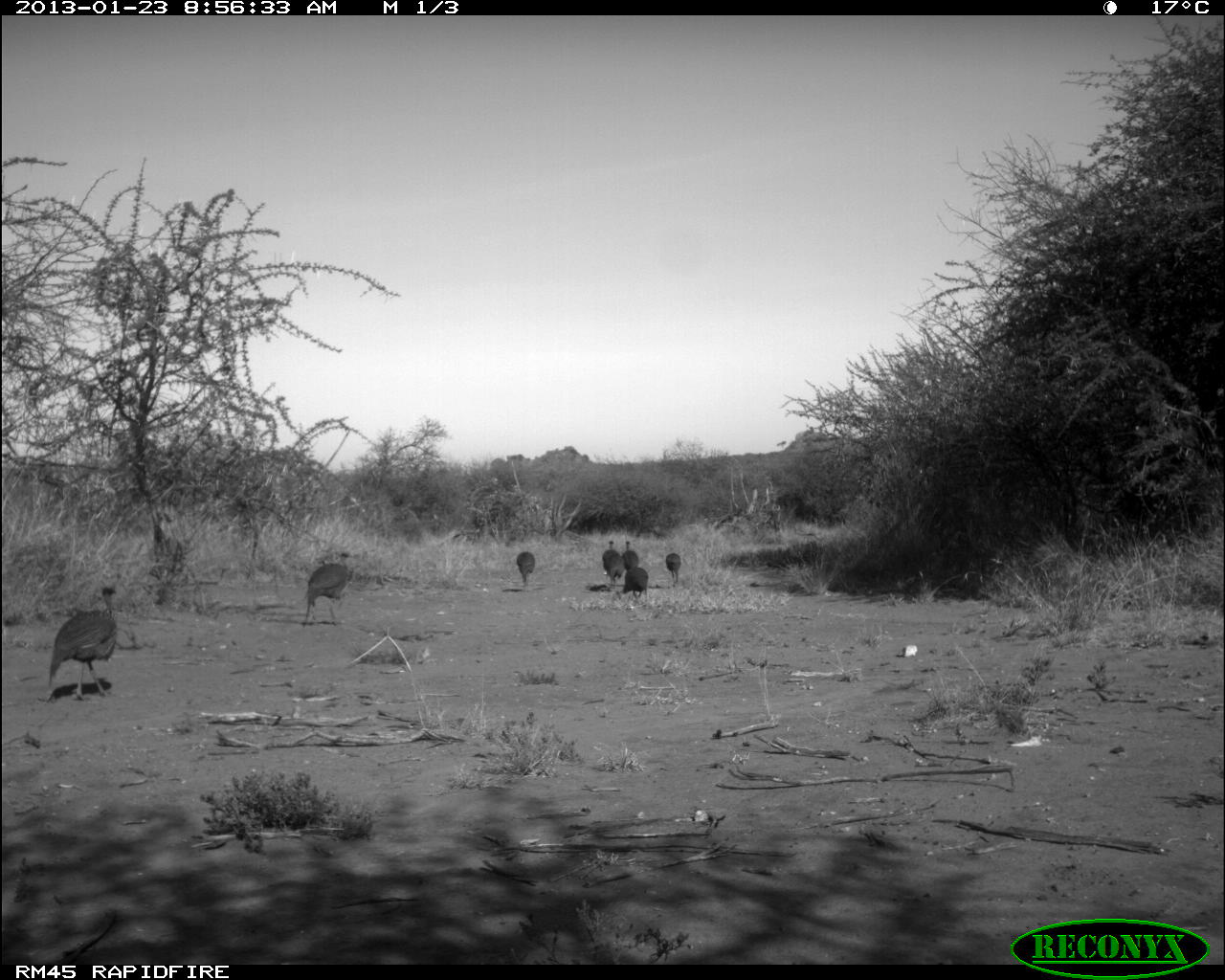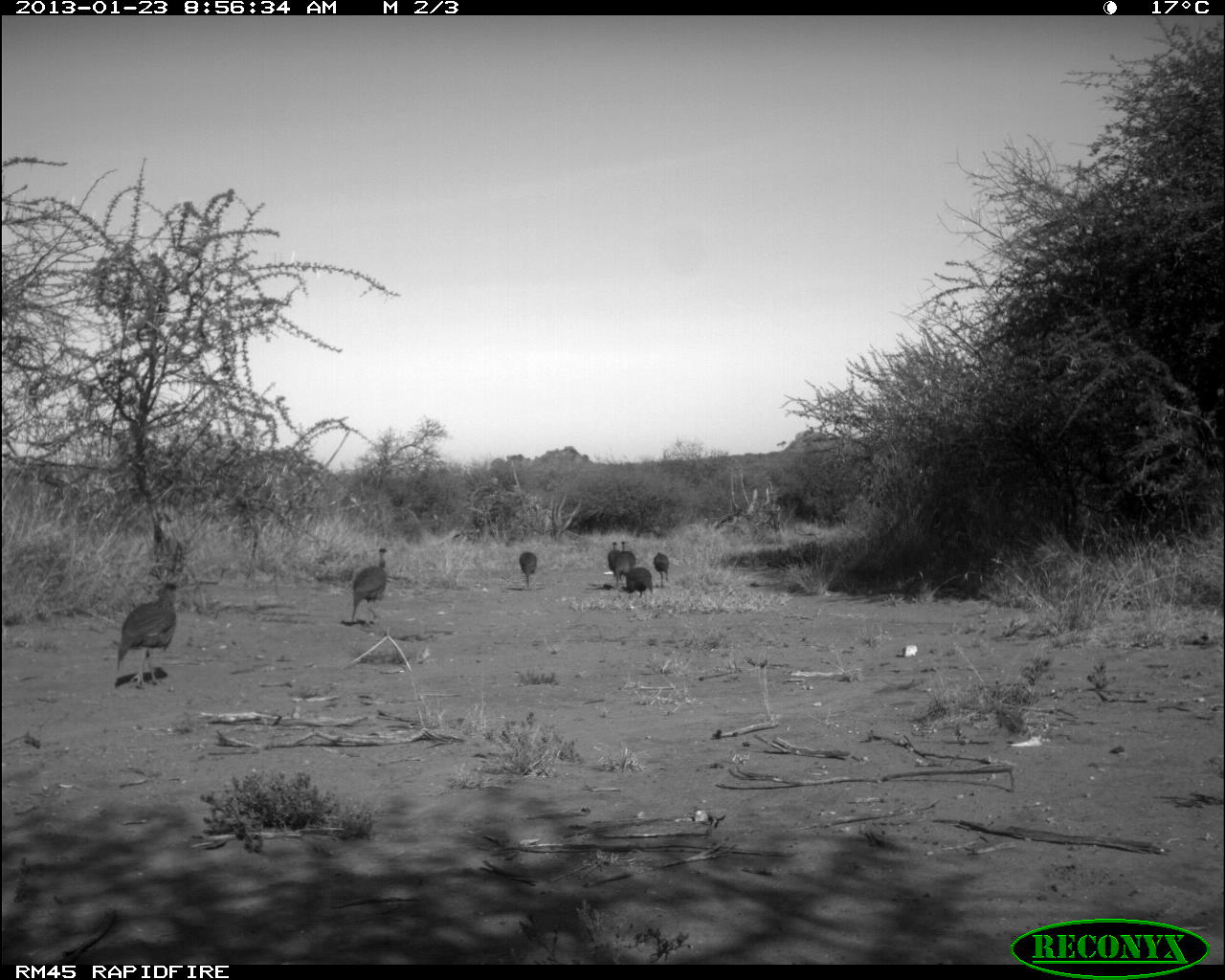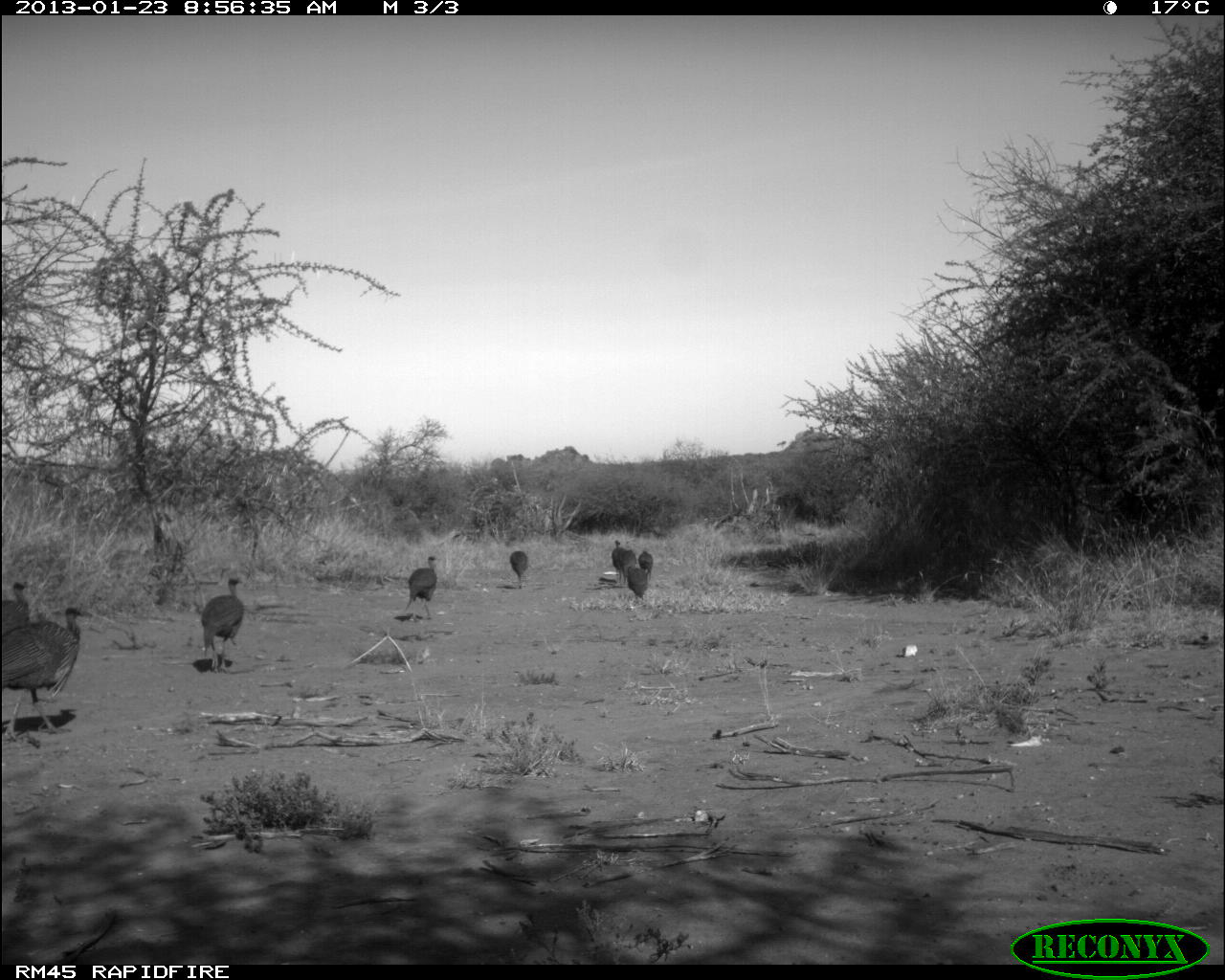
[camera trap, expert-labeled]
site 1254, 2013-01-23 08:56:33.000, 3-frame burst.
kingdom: Animalia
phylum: Chordata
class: Aves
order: Galliformes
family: Numididae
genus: Acryllium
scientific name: Acryllium vulturinum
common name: vulturine guineafowl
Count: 8.